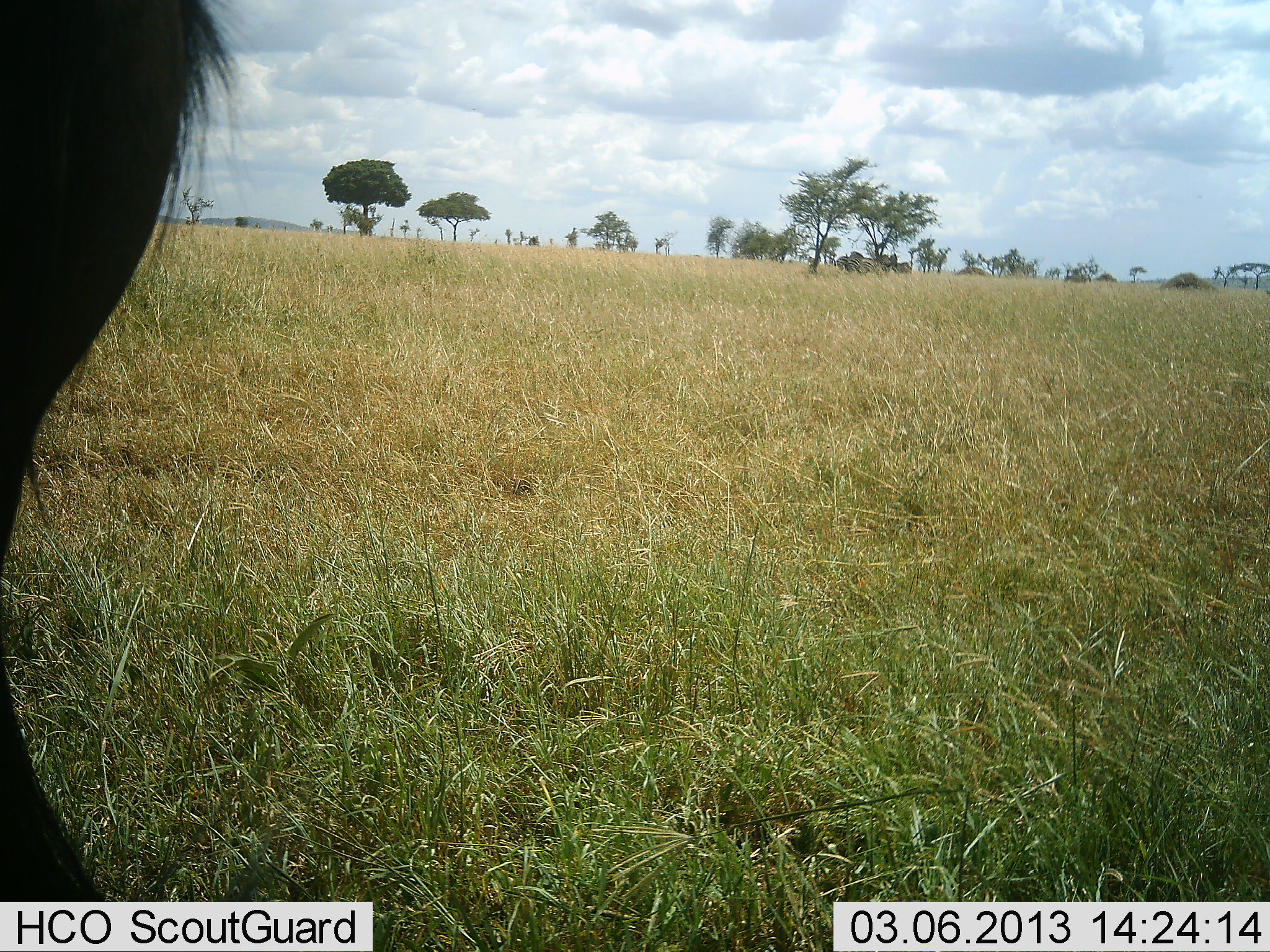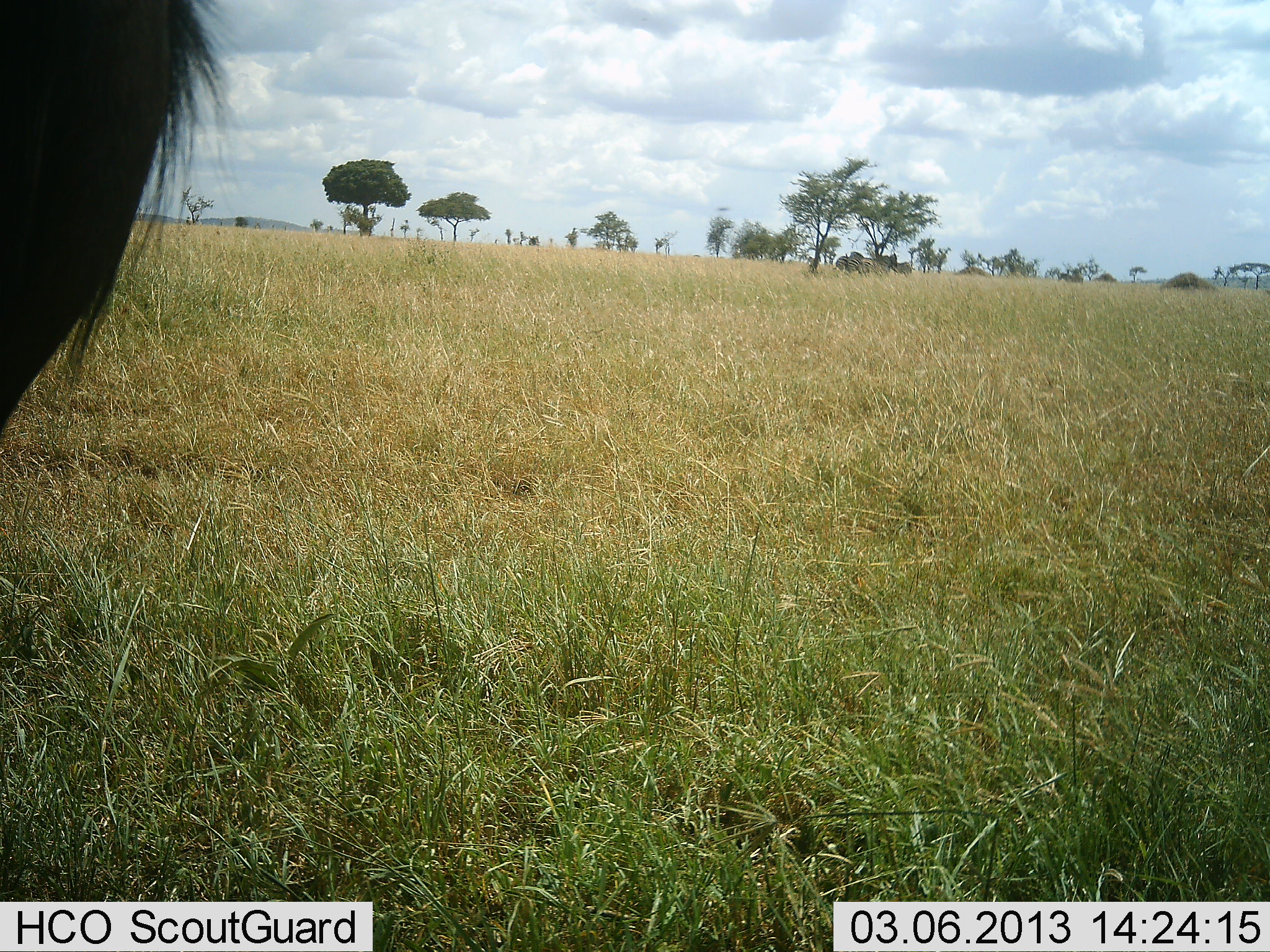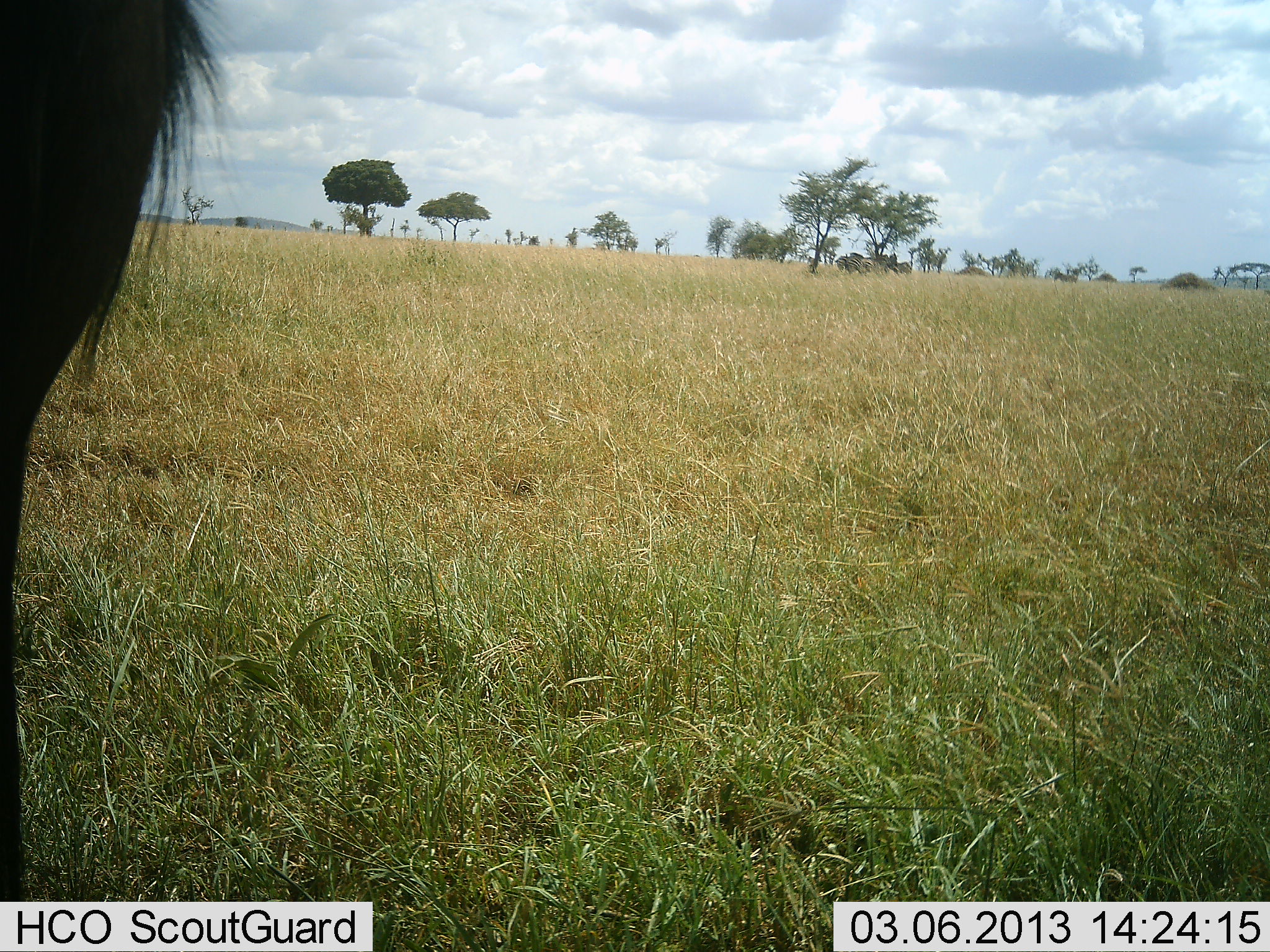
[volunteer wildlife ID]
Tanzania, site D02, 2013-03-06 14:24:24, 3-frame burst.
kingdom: Animalia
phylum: Chordata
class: Mammalia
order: Artiodactyla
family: Bovidae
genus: Connochaetes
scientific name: Connochaetes taurinus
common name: blue wildebeest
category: wildebeest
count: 1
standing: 100%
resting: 0%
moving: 6%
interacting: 0%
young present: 0%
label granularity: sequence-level